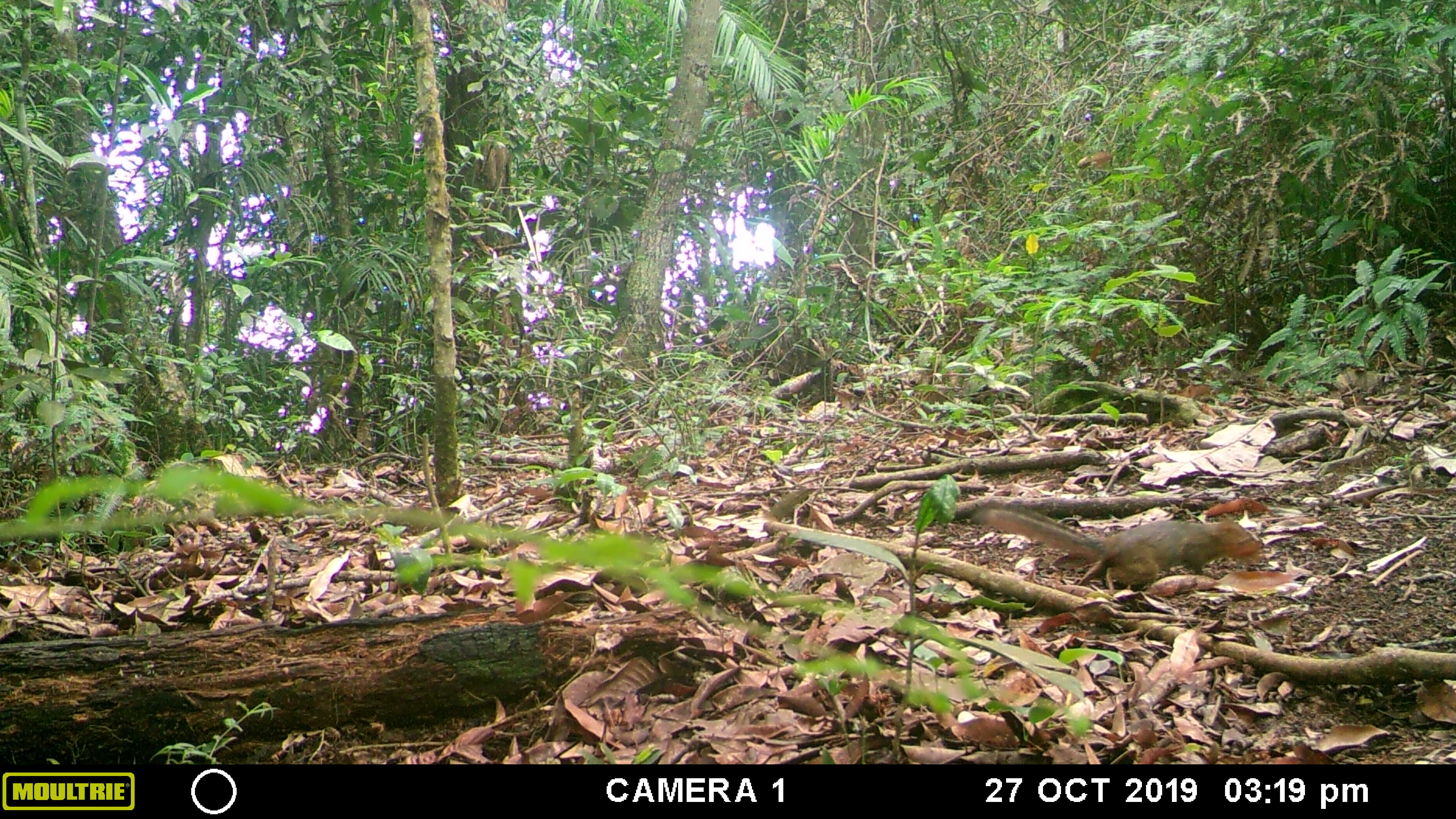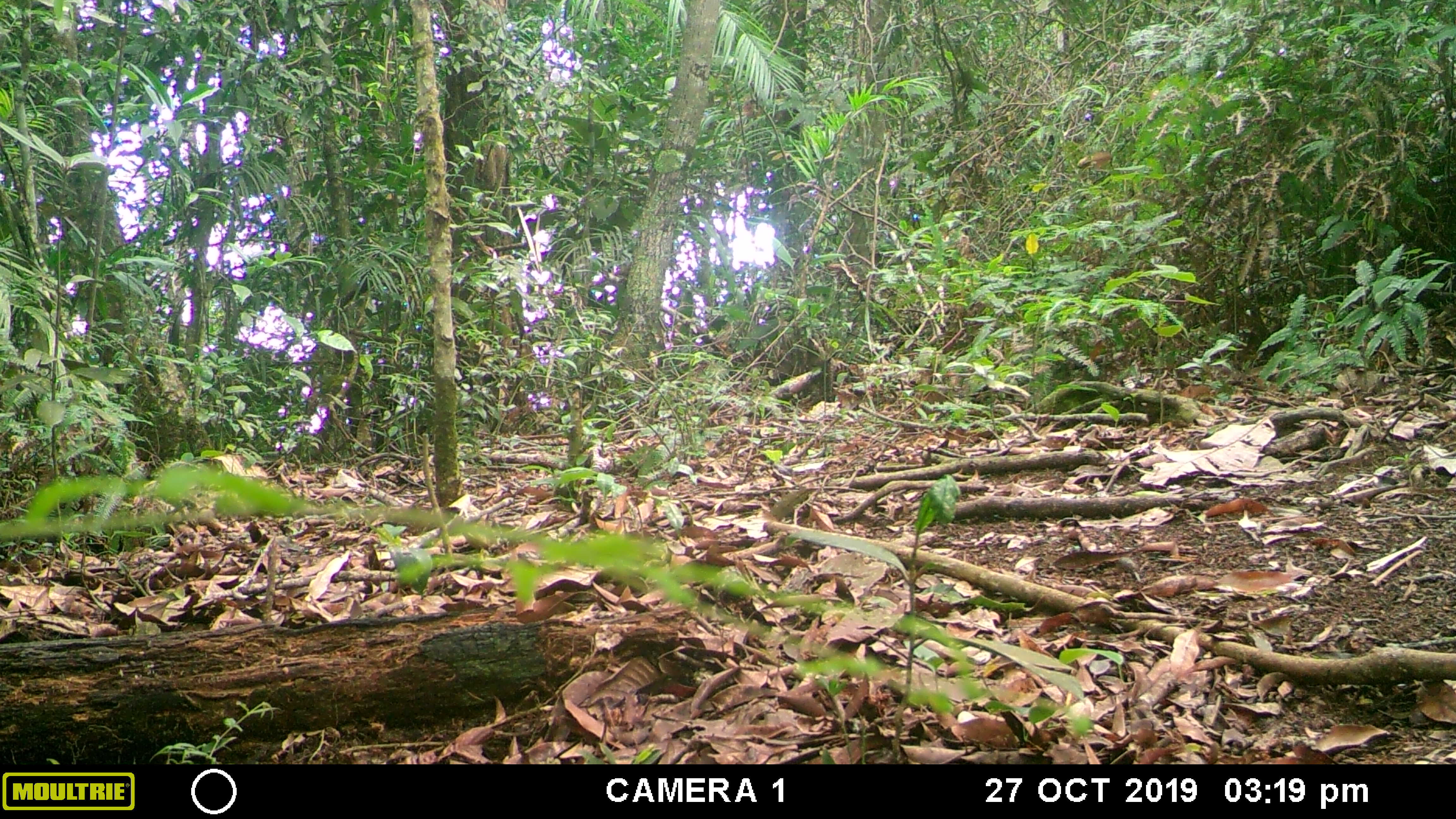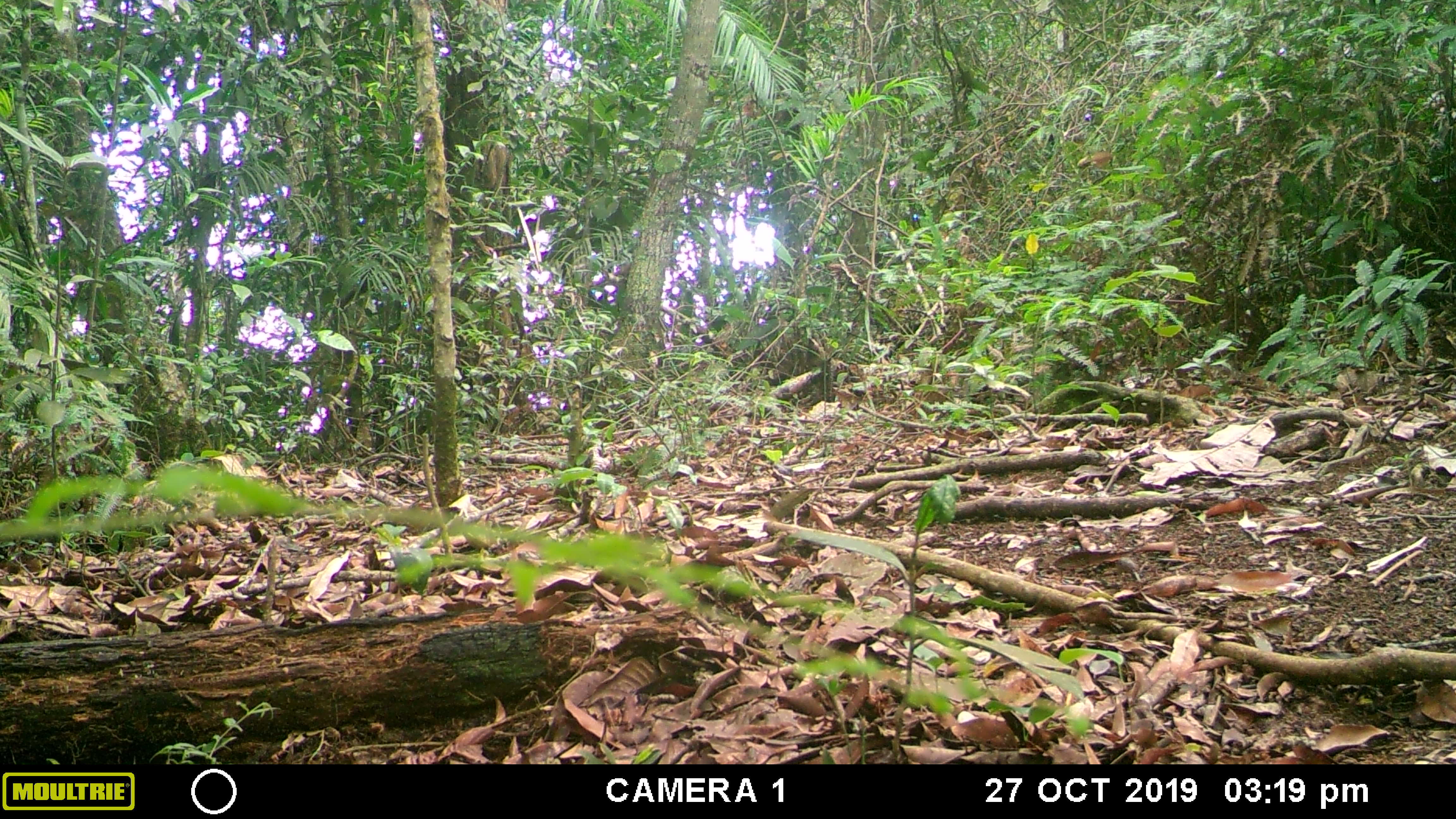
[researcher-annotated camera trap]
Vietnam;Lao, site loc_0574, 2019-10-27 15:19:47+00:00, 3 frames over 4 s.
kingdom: Animalia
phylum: Chordata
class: Mammalia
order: Rodentia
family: Sciuridae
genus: Dremomys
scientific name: Dremomys rufigenis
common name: red-cheeked squirrel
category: red cheeked squirrel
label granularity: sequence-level